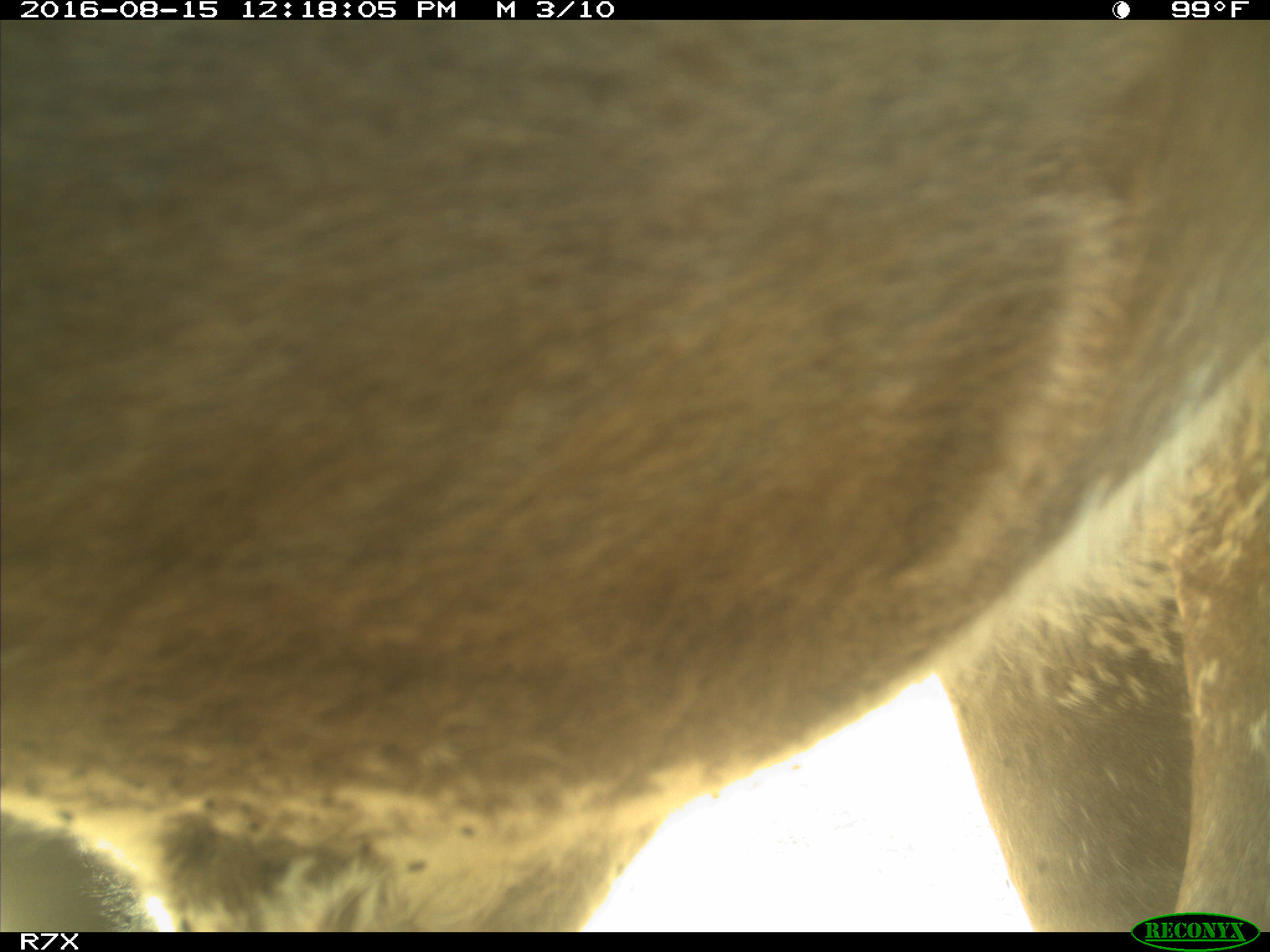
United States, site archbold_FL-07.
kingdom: Animalia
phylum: Chordata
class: Mammalia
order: Artiodactyla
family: Bovidae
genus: Bos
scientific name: Bos taurus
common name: domestic cow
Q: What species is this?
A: Bos taurus (domestic cow).